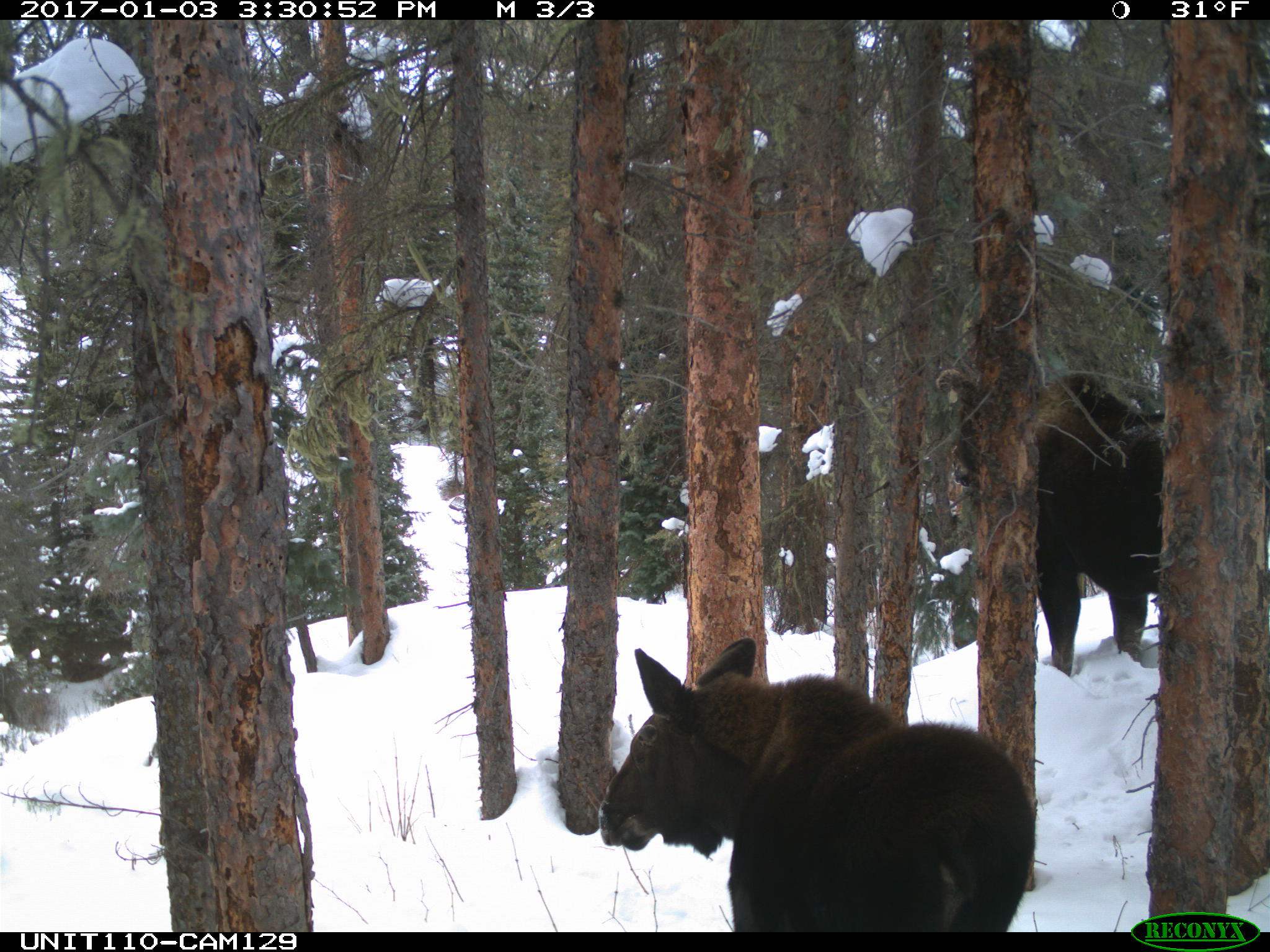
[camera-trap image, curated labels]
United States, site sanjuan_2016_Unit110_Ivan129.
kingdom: Animalia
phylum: Chordata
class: Mammalia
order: Artiodactyla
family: Cervidae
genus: Alces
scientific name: Alces alces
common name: moose